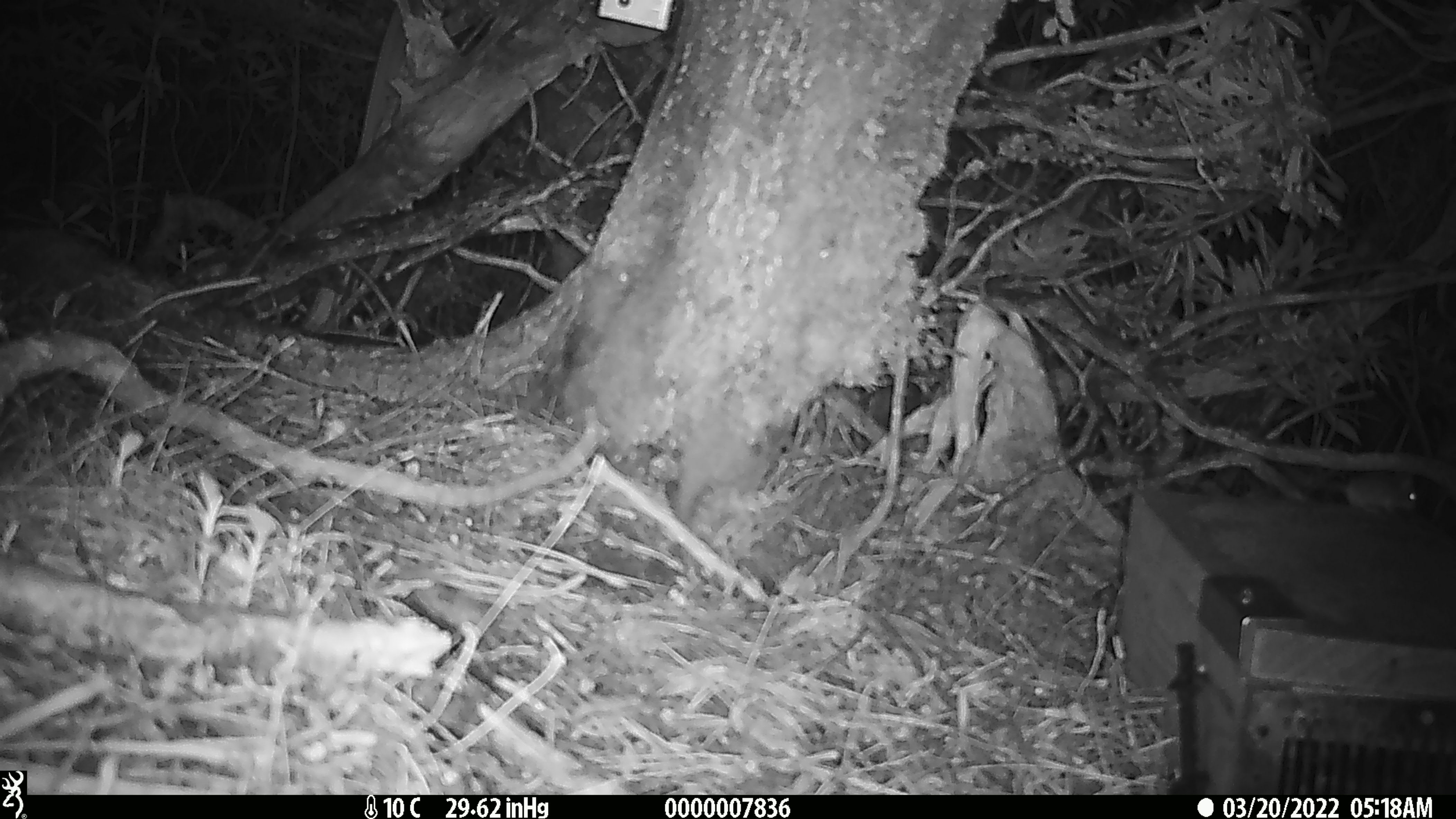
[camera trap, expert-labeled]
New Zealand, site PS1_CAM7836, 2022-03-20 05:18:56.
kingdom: Animalia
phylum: Chordata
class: Mammalia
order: Rodentia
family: Muridae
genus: Mus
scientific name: Mus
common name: mouse